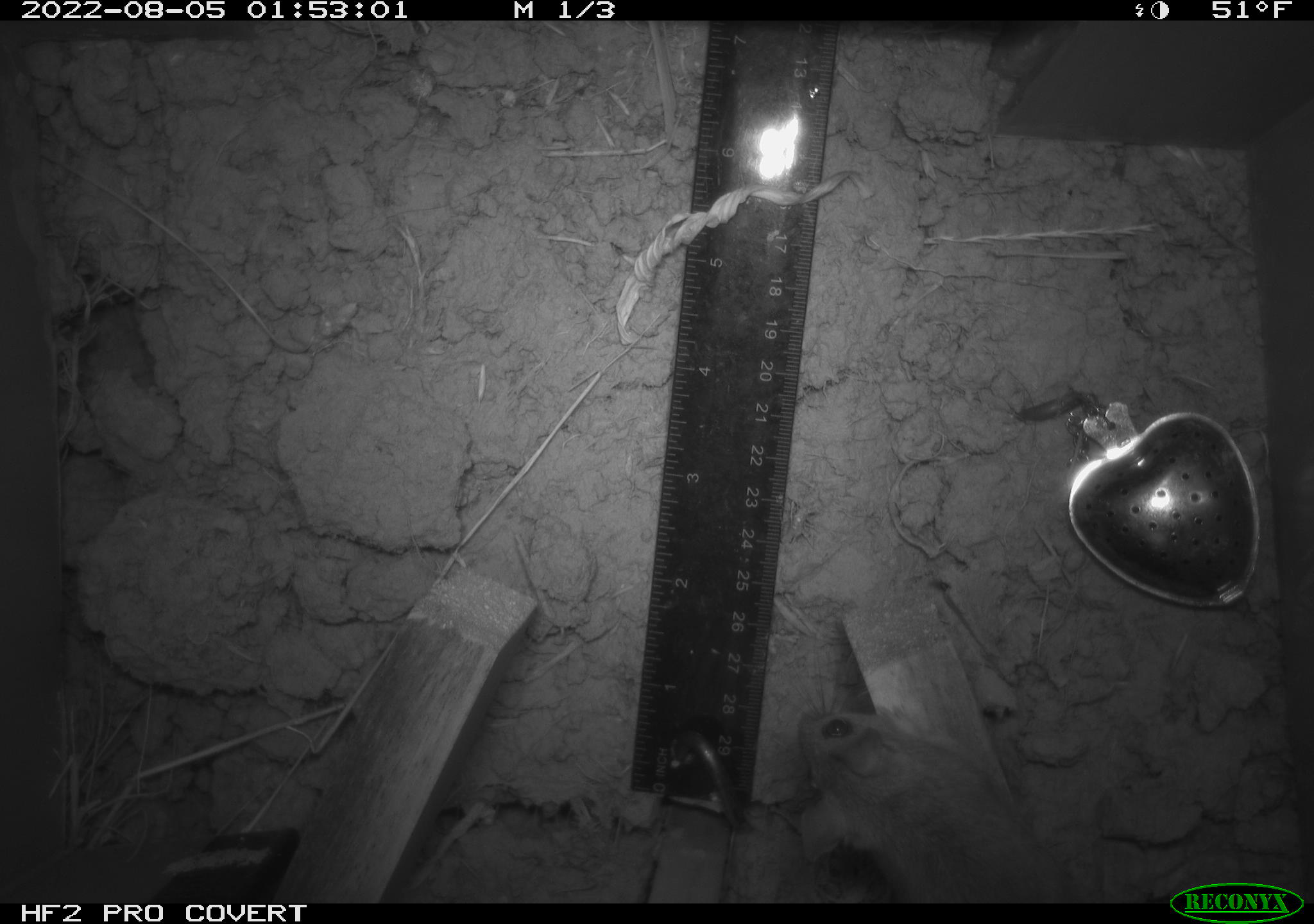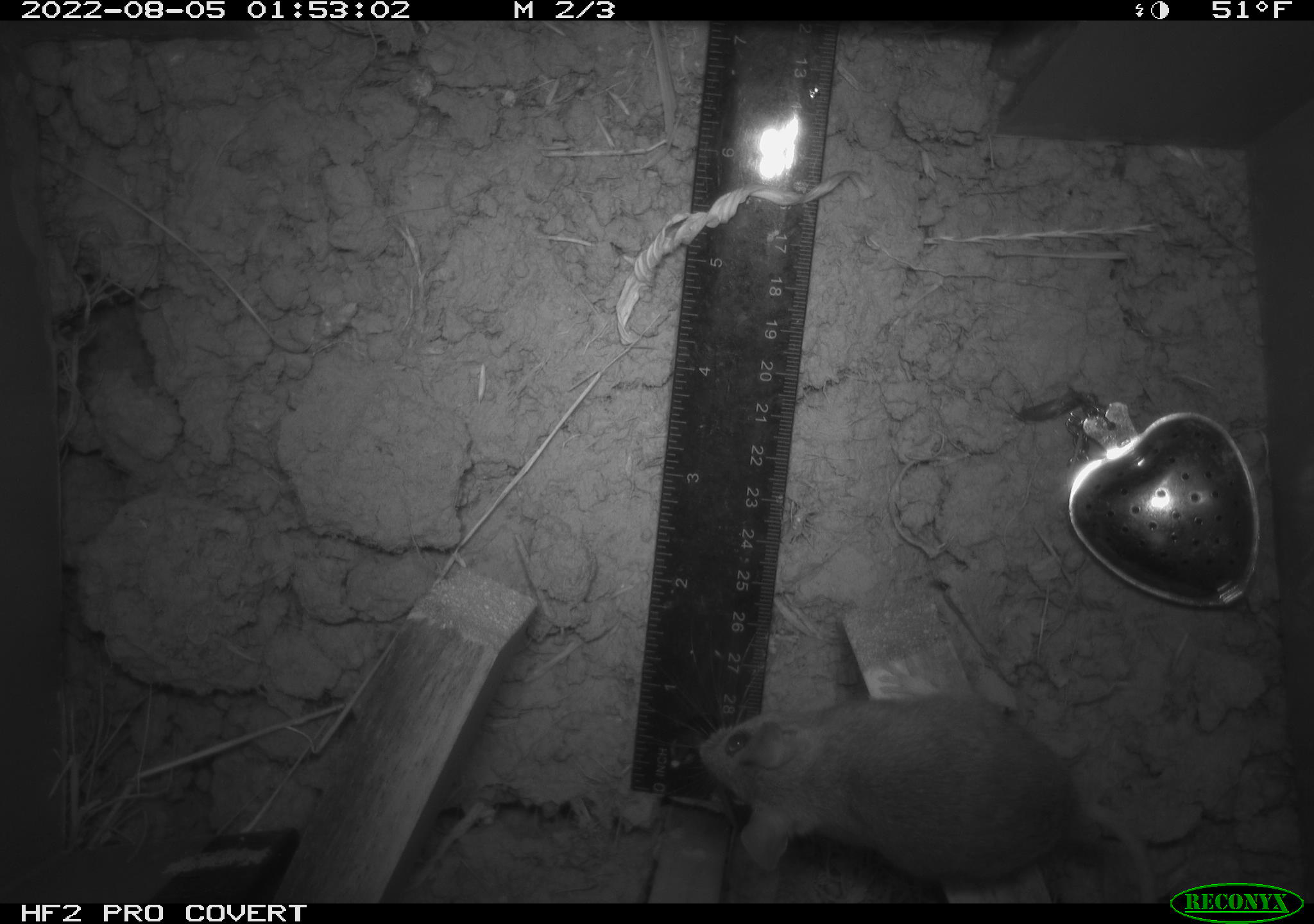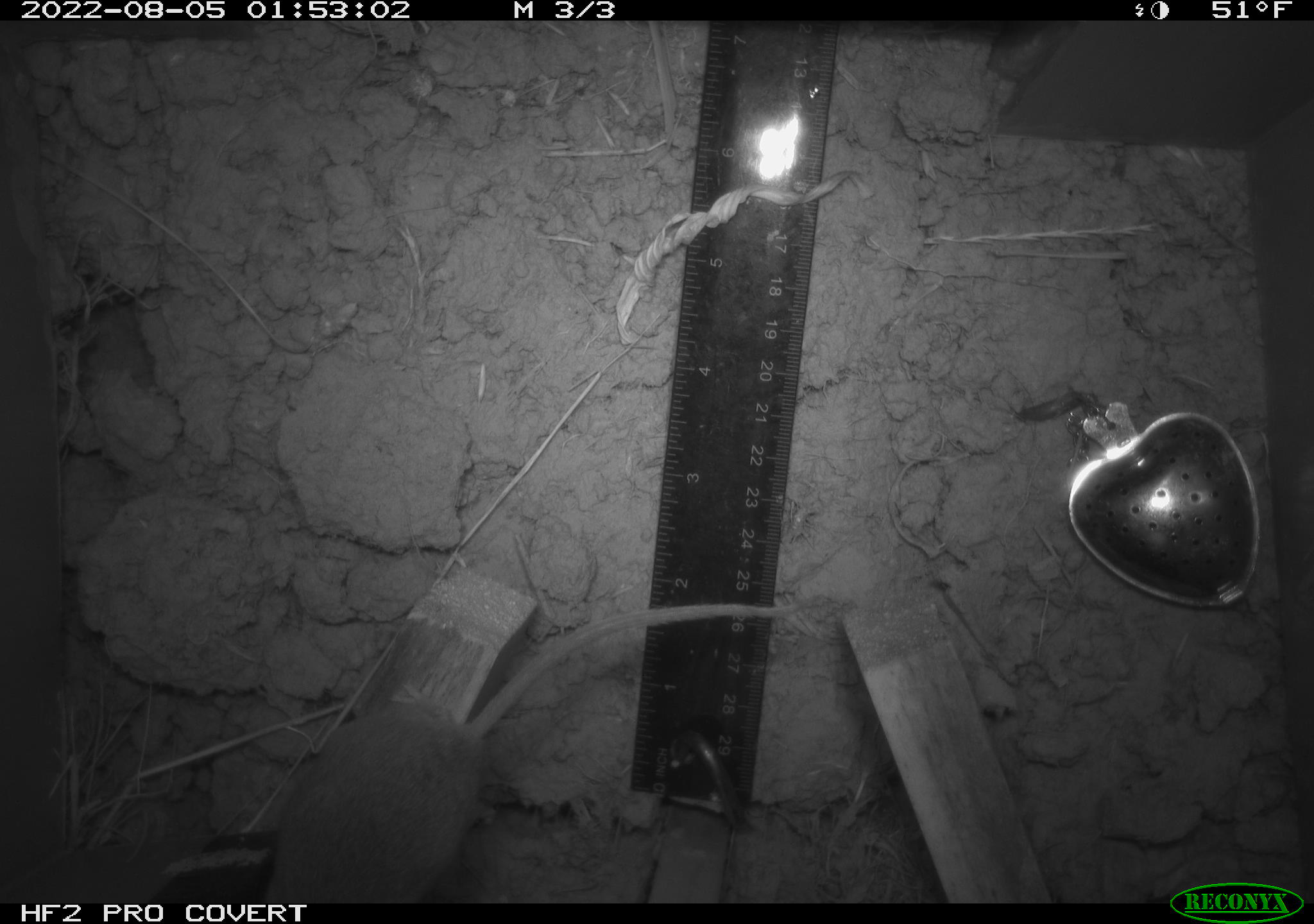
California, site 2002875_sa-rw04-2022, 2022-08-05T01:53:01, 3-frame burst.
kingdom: Animalia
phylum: Chordata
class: Mammalia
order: Rodentia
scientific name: Rodentia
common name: mouse species